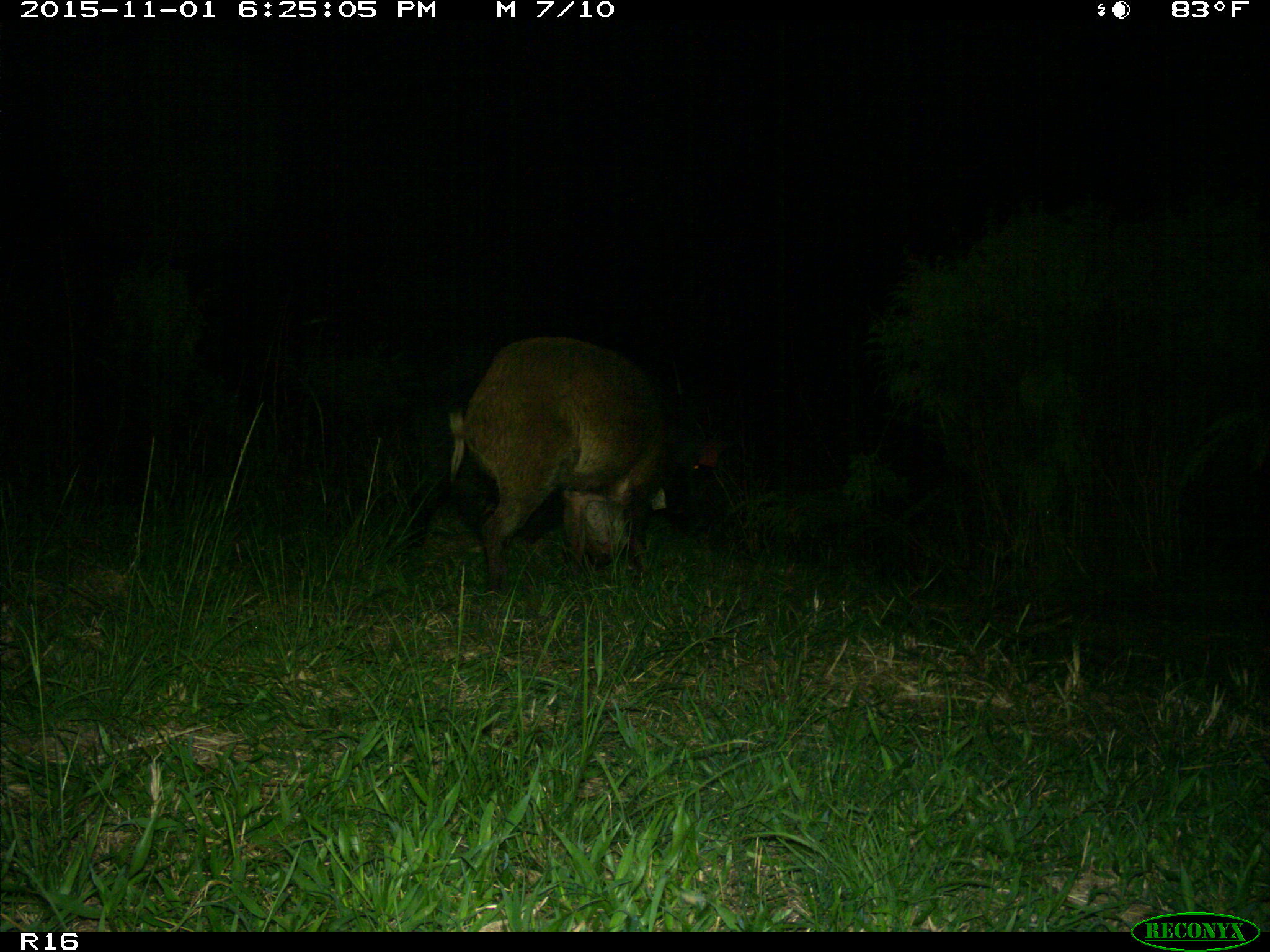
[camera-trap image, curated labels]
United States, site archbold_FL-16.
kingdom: Animalia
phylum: Chordata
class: Mammalia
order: Artiodactyla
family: Suidae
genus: Sus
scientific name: Sus scrofa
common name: wild boar